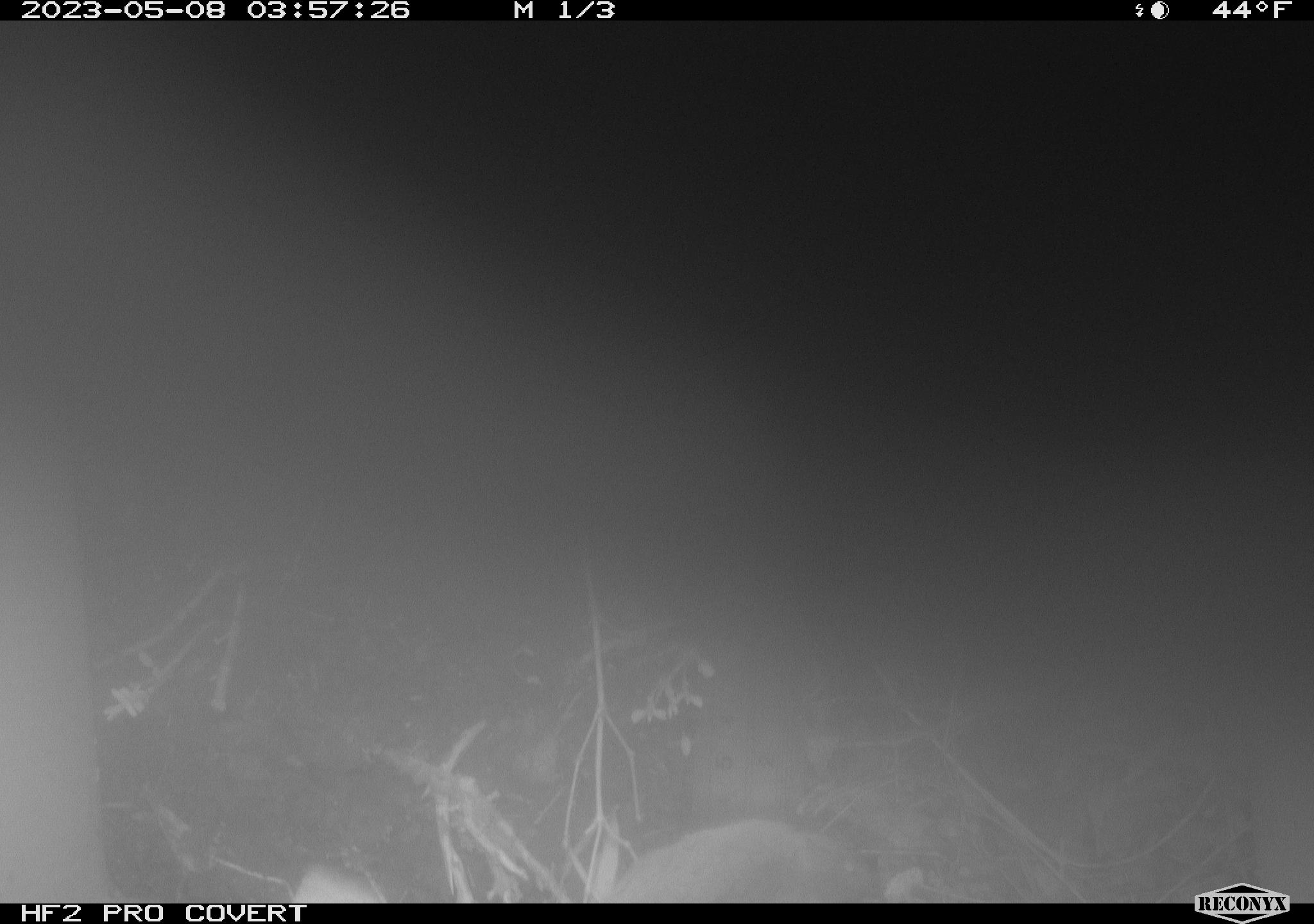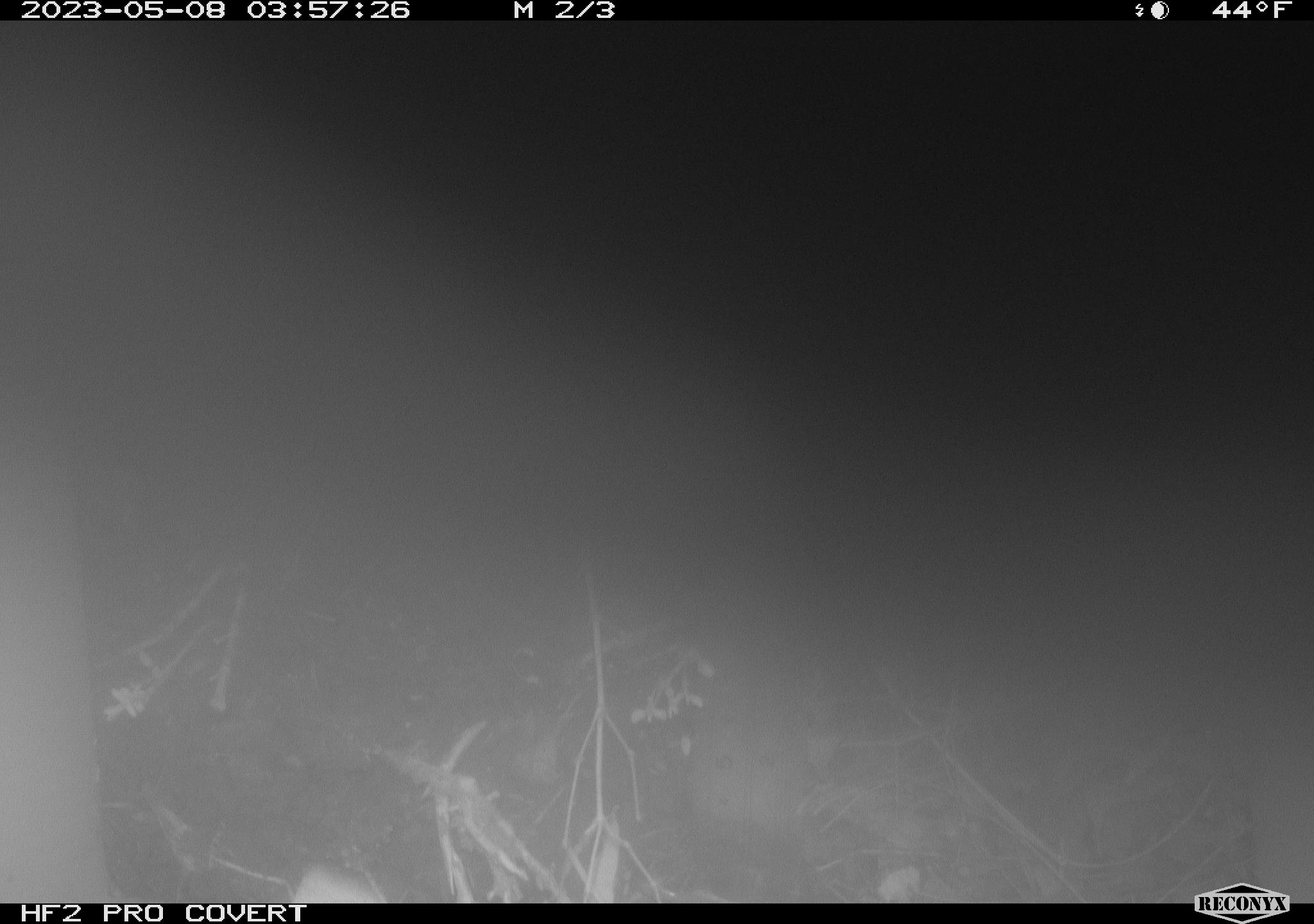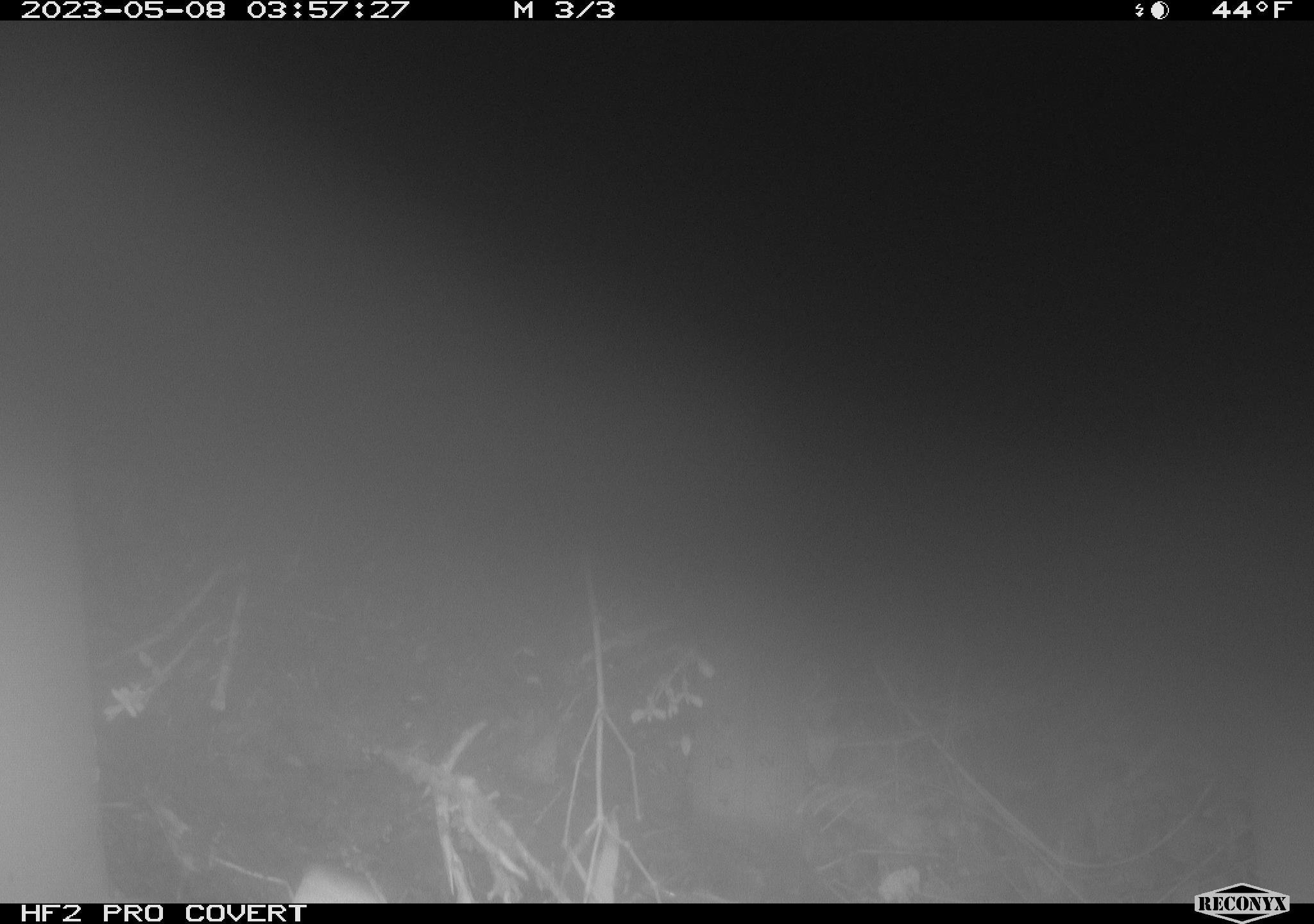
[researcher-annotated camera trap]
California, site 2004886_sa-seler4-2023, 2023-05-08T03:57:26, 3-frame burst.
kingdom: Animalia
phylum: Chordata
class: Mammalia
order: Rodentia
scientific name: Rodentia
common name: mouse species